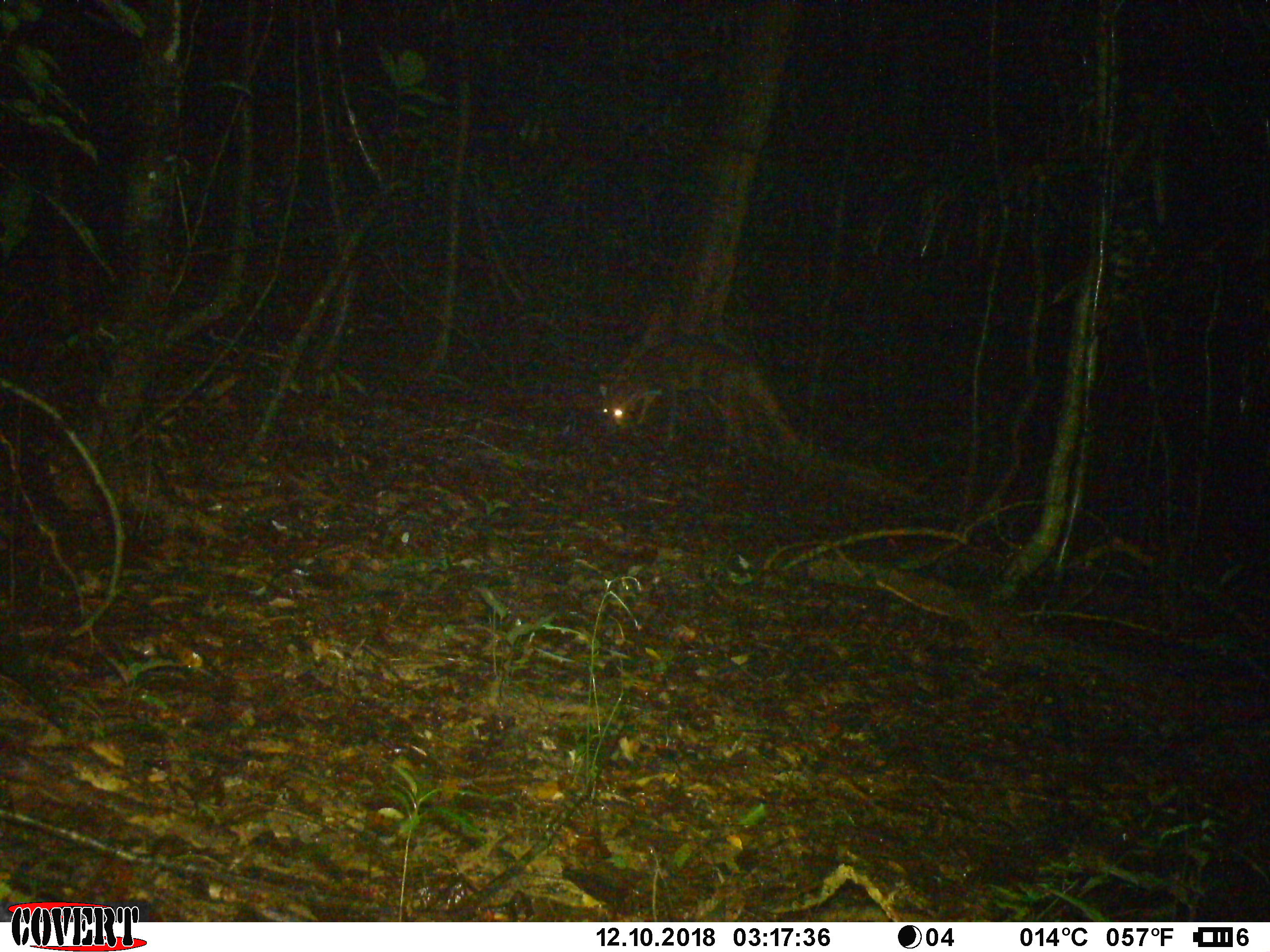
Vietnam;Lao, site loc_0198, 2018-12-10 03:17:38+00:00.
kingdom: Animalia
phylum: Chordata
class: Mammalia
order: Artiodactyla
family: Cervidae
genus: Muntiacus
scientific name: Muntiacus vuquangensis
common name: large-antlered muntjac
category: large antlered muntjac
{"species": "large antlered muntjac (large-antlered muntjac) (Muntiacus vuquangensis)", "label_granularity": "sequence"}